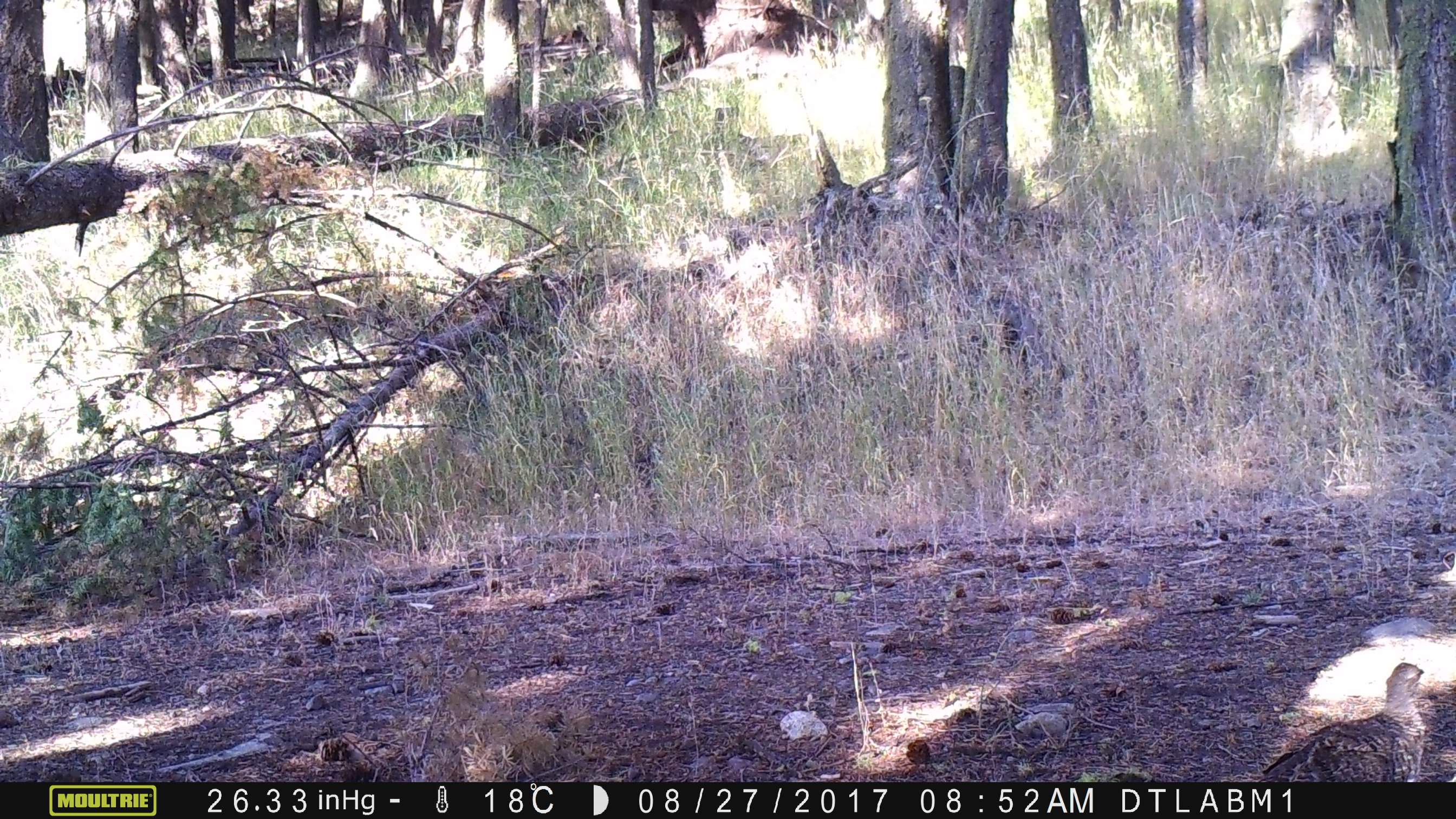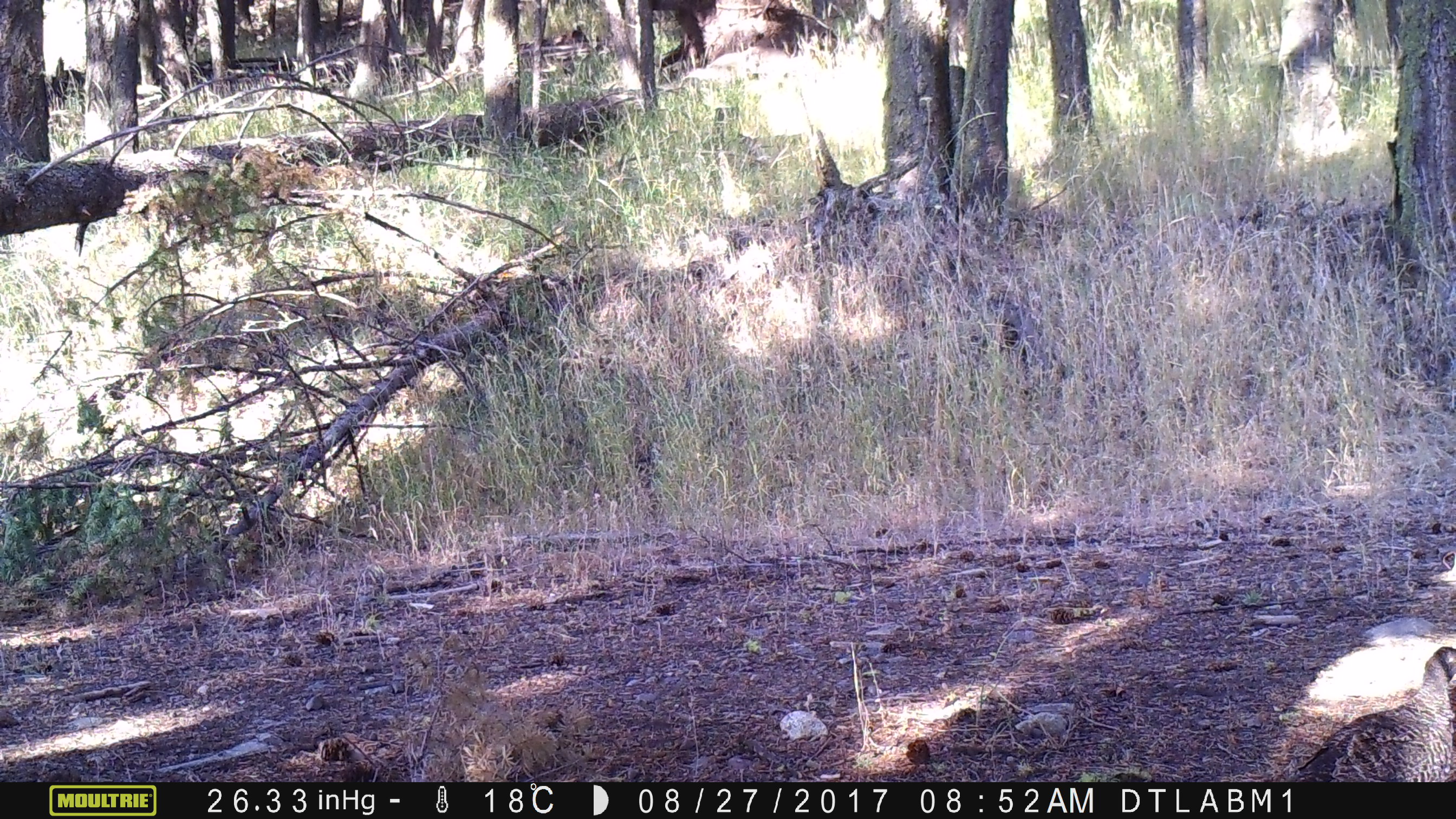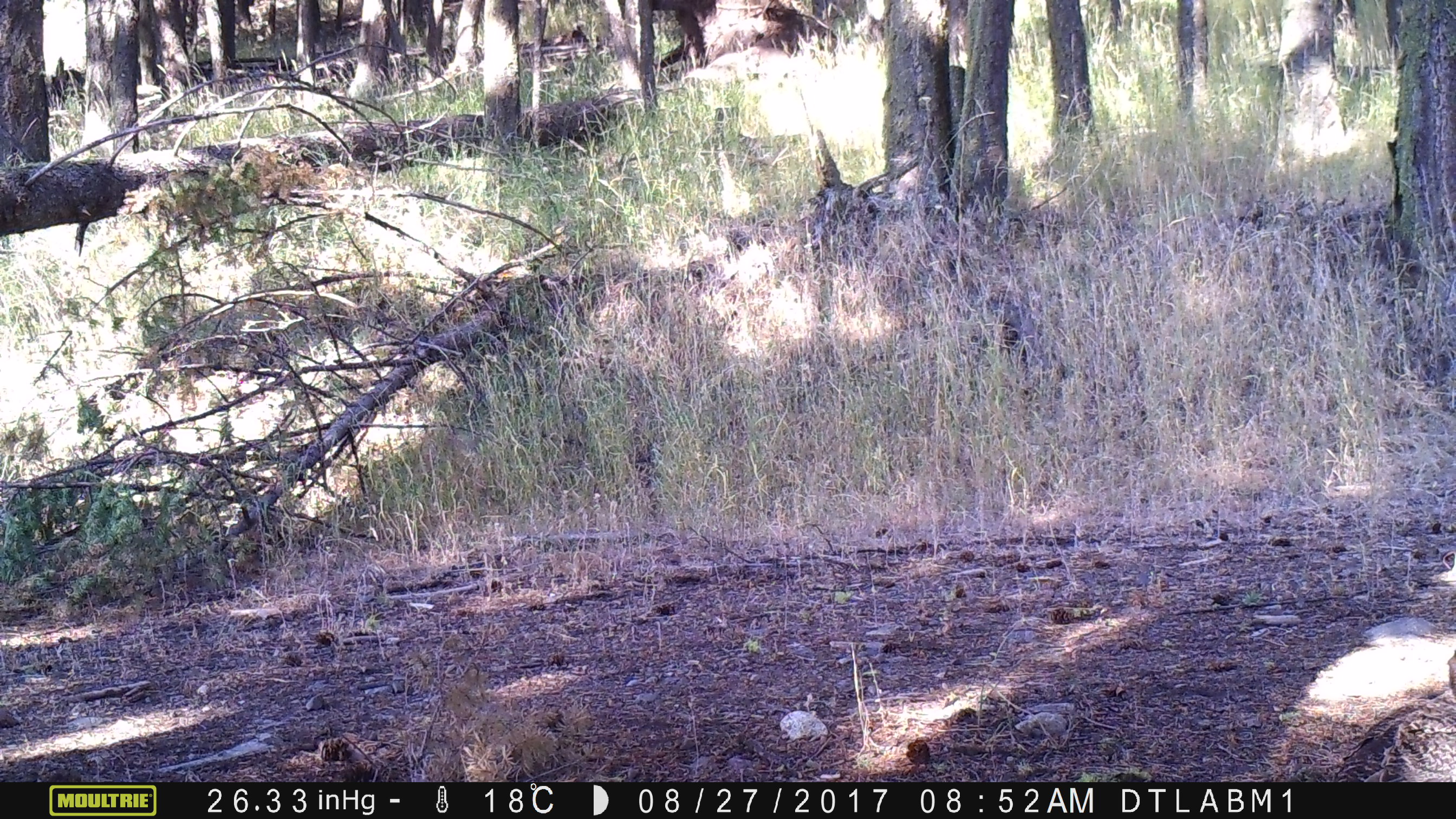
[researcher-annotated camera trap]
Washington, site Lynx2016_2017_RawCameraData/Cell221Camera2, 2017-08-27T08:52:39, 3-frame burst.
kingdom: Animalia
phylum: Chordata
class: Aves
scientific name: Aves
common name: birds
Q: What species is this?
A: Aves (birds).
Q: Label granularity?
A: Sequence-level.